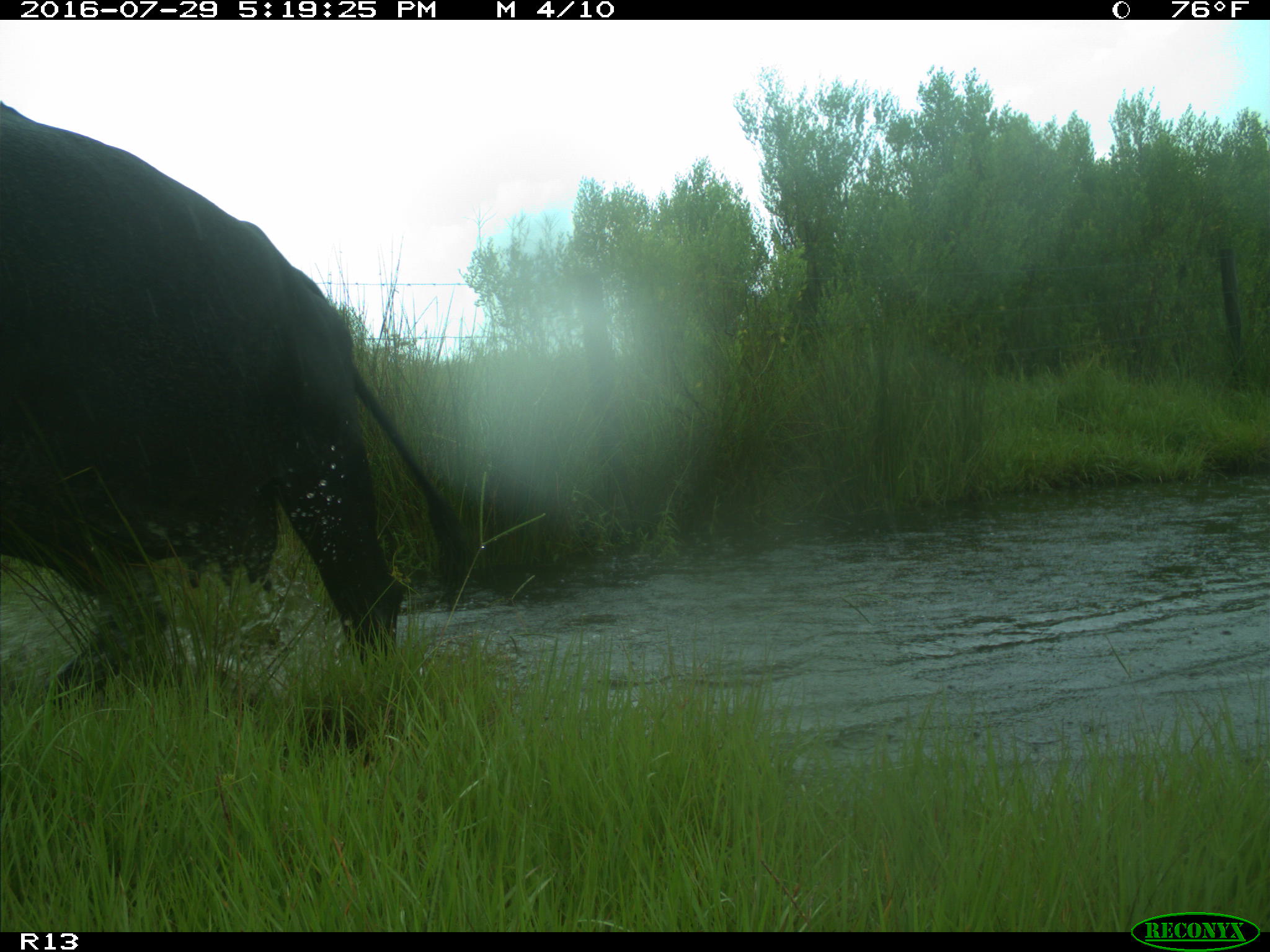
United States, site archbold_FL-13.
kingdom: Animalia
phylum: Chordata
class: Mammalia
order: Artiodactyla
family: Bovidae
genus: Bos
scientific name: Bos taurus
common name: domestic cow